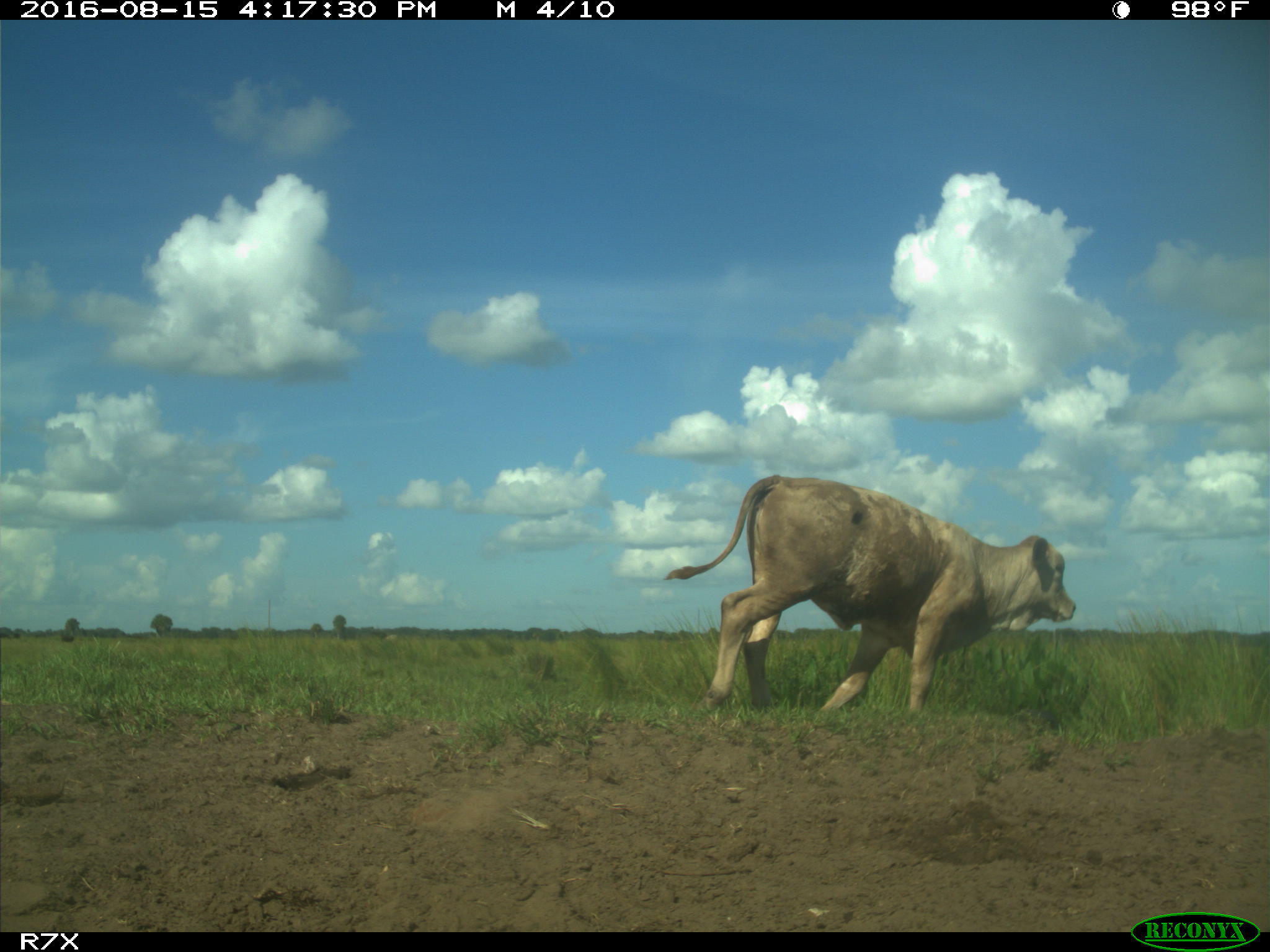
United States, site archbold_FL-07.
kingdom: Animalia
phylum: Chordata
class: Mammalia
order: Artiodactyla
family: Bovidae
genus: Bos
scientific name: Bos taurus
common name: domestic cow